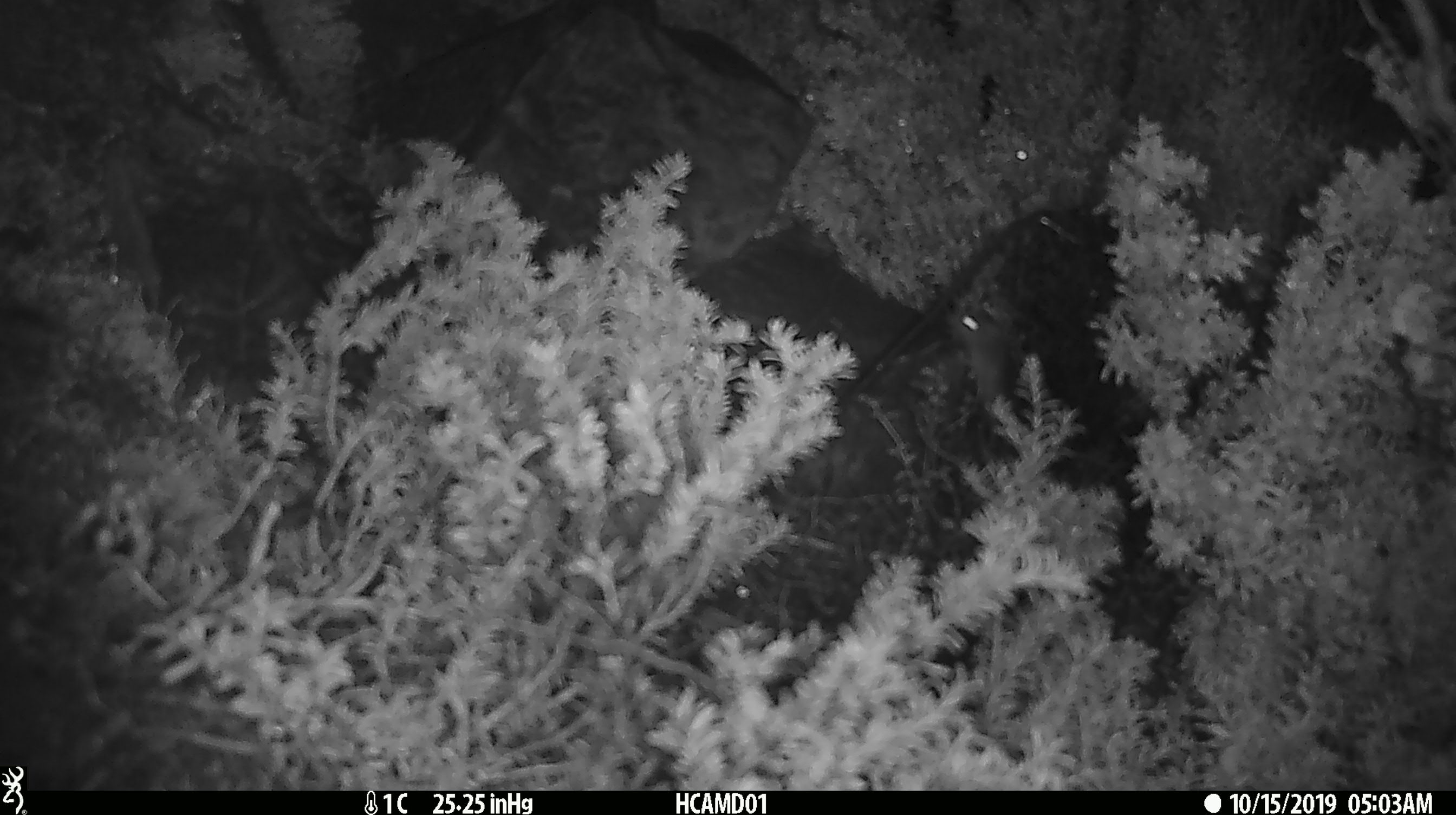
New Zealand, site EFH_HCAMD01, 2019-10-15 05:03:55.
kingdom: Animalia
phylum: Chordata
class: Mammalia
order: Rodentia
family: Muridae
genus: Mus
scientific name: Mus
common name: mouse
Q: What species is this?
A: Mouse (Mus).